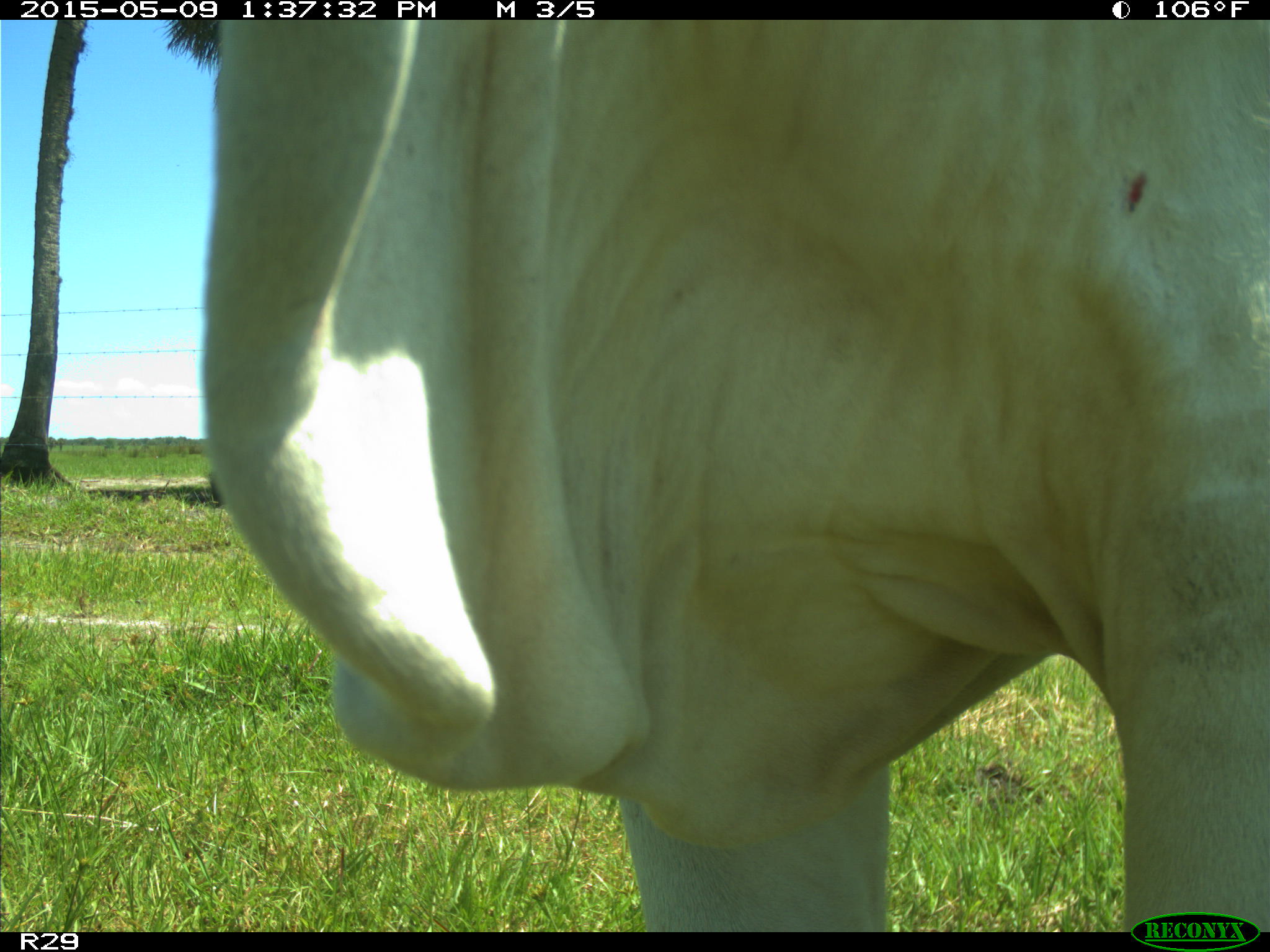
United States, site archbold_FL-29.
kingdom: Animalia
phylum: Chordata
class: Mammalia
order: Artiodactyla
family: Bovidae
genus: Bos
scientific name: Bos taurus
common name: domestic cow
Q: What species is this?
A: Bos taurus (domestic cow).